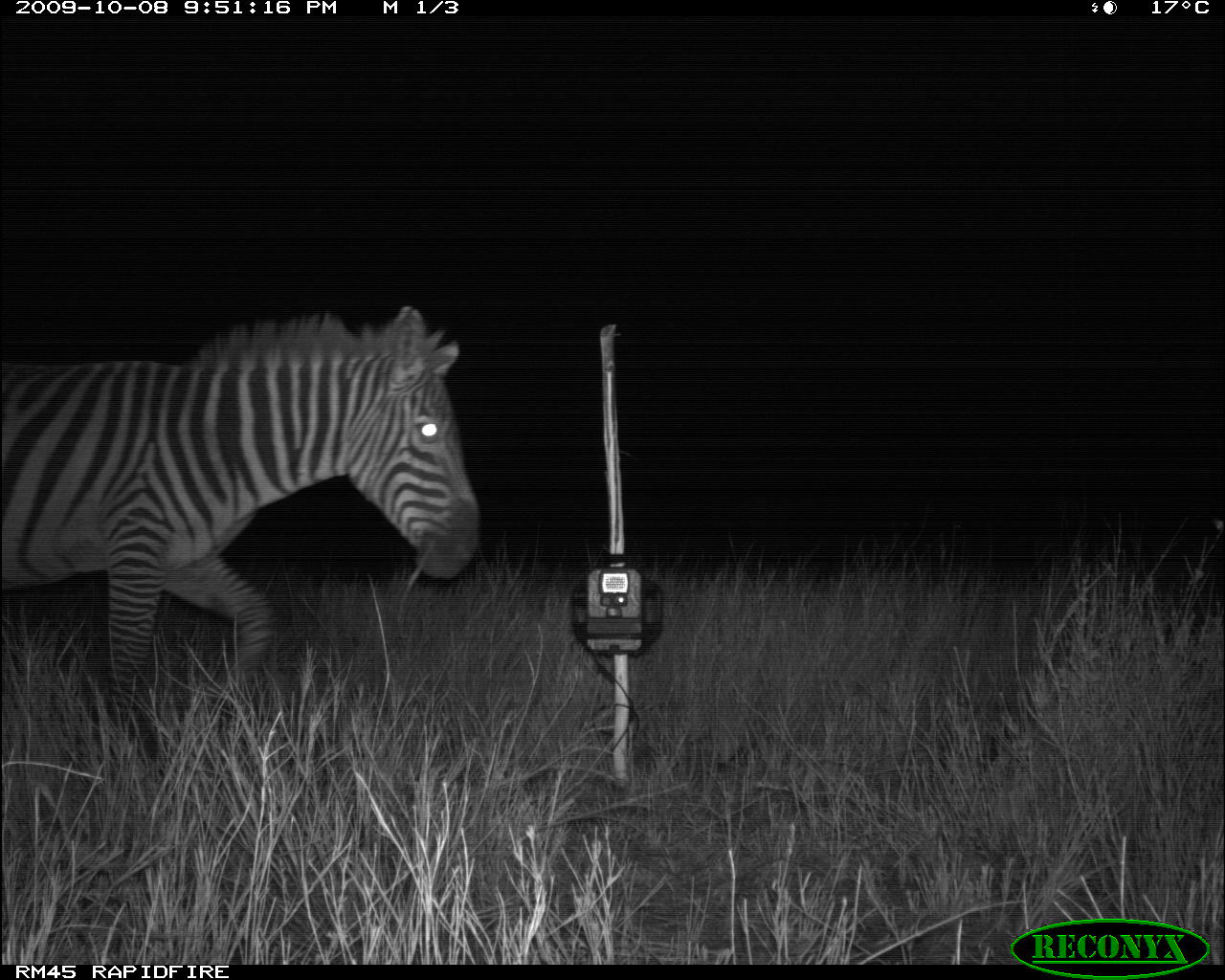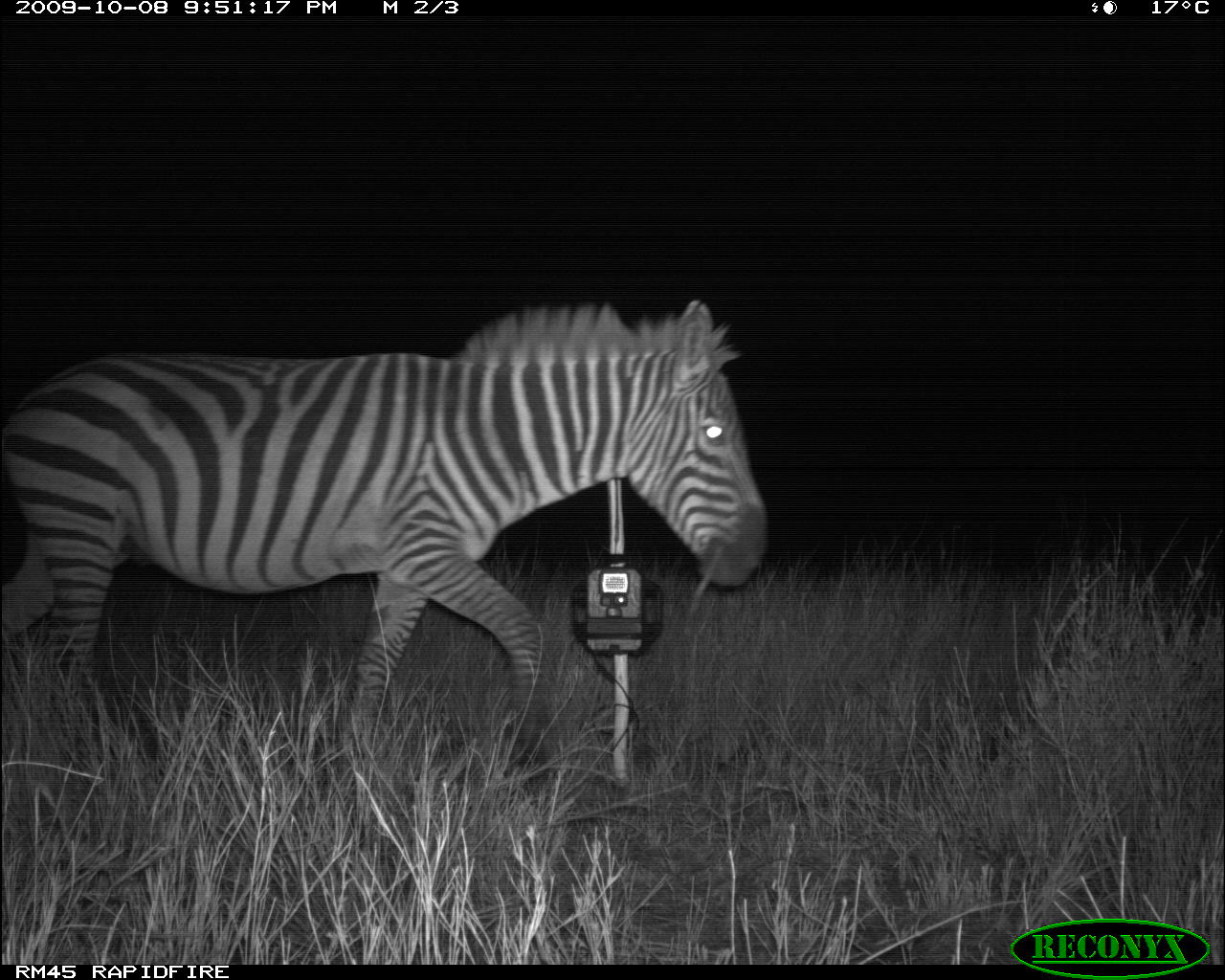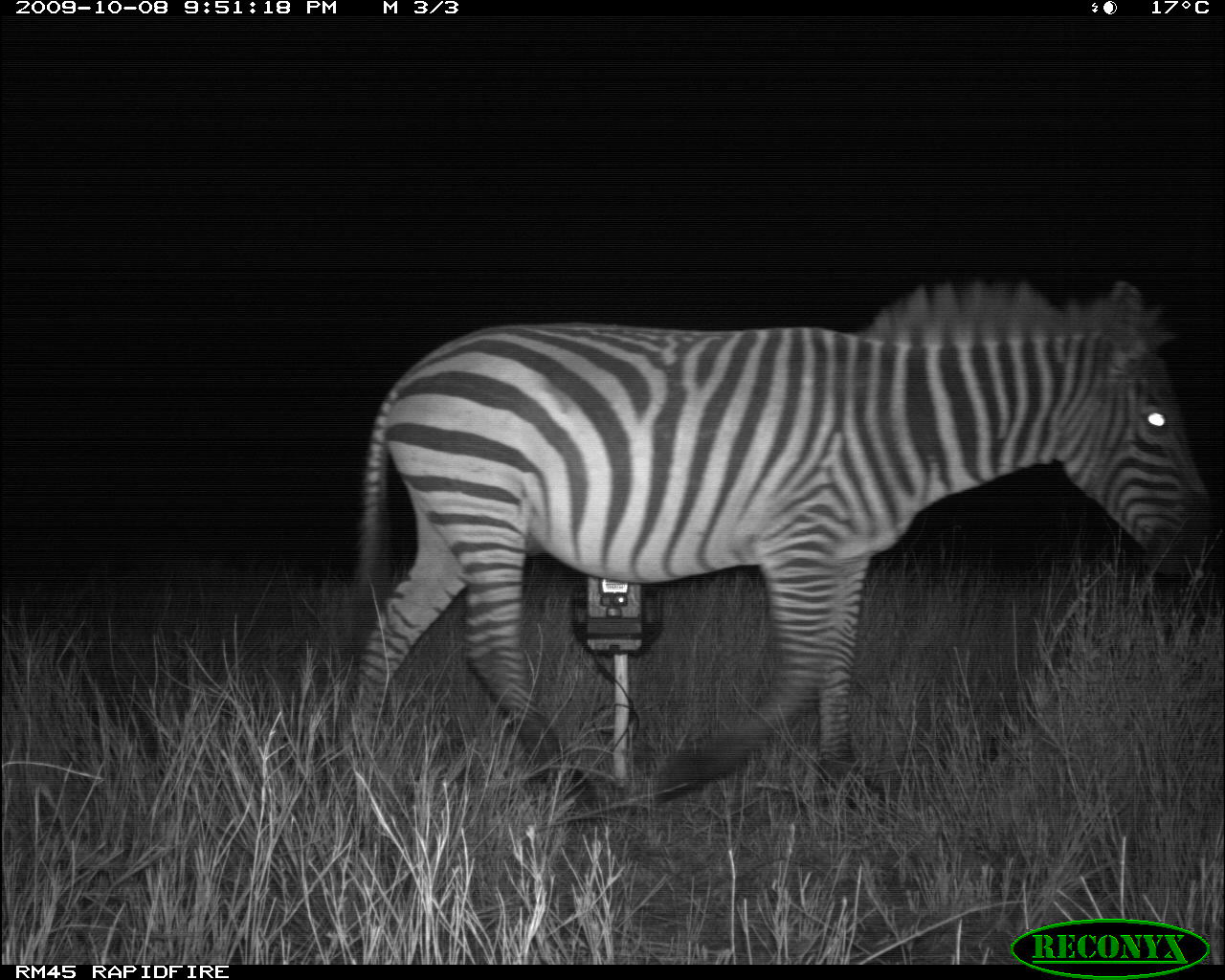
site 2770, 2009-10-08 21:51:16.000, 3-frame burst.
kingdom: Animalia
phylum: Chordata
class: Mammalia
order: Perissodactyla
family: Equidae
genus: Equus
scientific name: Equus quagga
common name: plains zebra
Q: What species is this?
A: Equus quagga (plains zebra).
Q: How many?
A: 1.